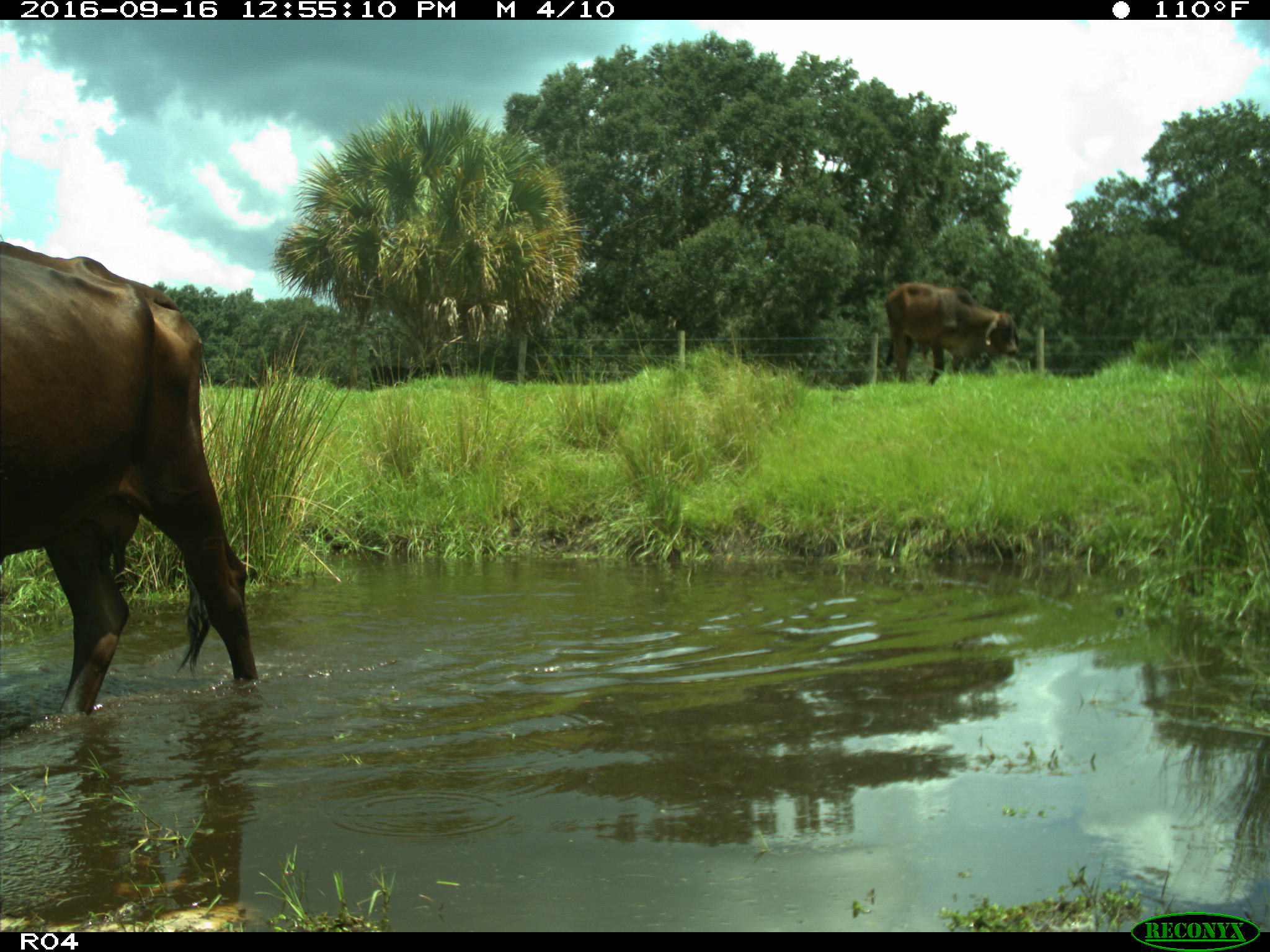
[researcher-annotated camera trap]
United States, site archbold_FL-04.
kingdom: Animalia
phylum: Chordata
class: Mammalia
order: Artiodactyla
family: Bovidae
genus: Bos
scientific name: Bos taurus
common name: domestic cow